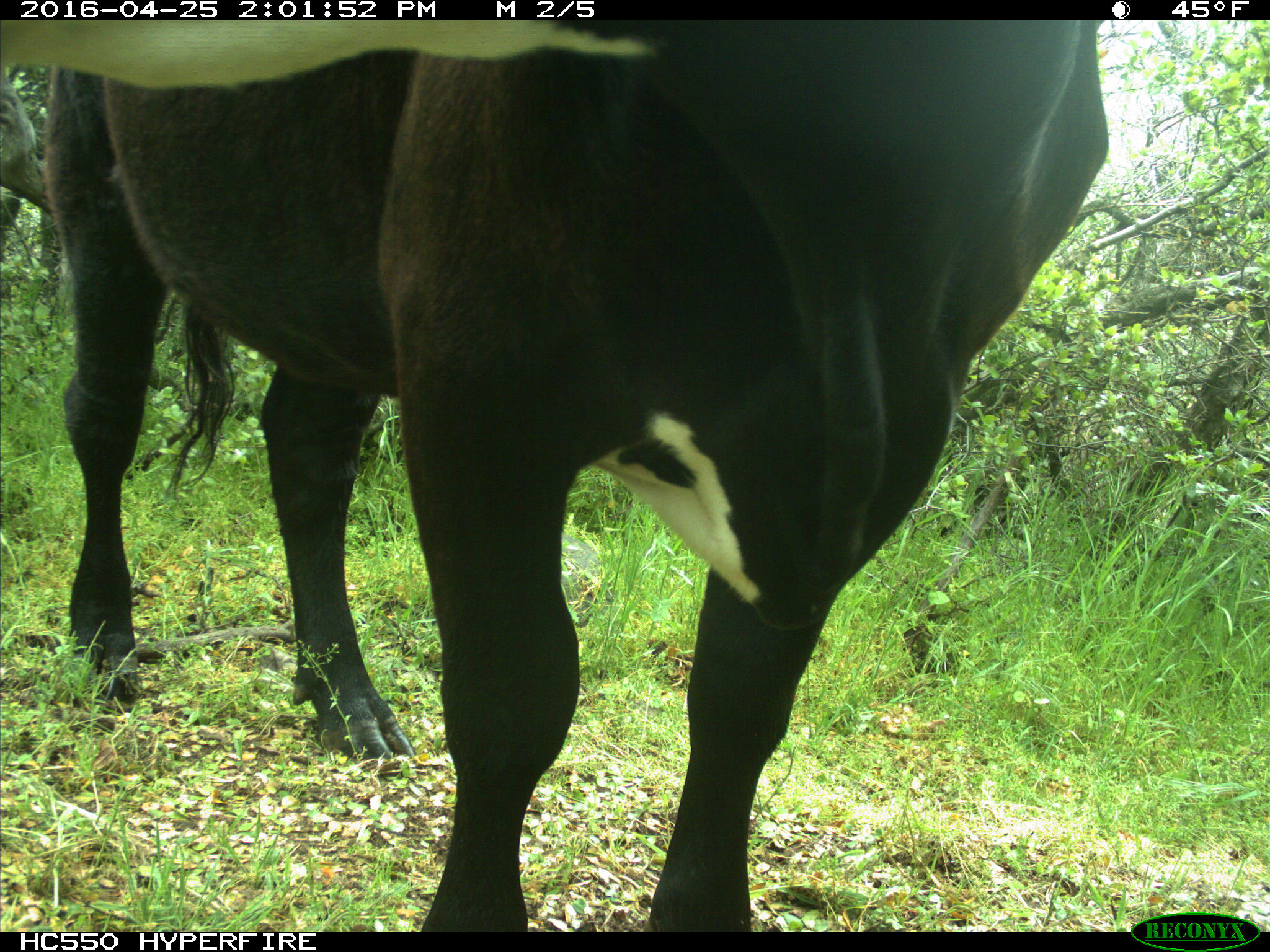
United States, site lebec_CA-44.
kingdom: Animalia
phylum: Chordata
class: Mammalia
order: Artiodactyla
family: Bovidae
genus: Bos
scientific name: Bos taurus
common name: domestic cow